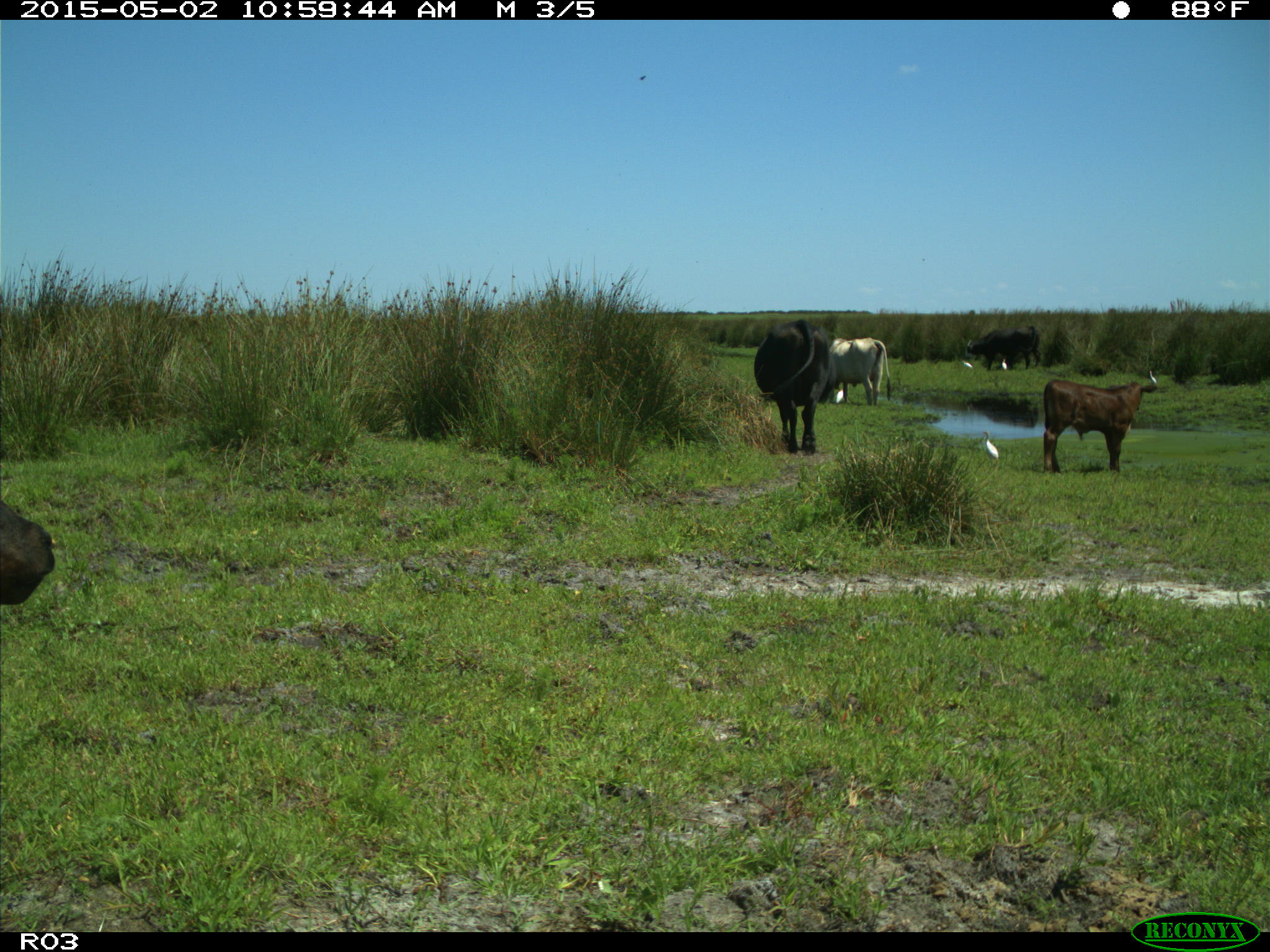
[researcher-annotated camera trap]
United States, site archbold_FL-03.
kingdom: Animalia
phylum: Chordata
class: Mammalia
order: Artiodactyla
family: Bovidae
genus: Bos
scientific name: Bos taurus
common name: domestic cow